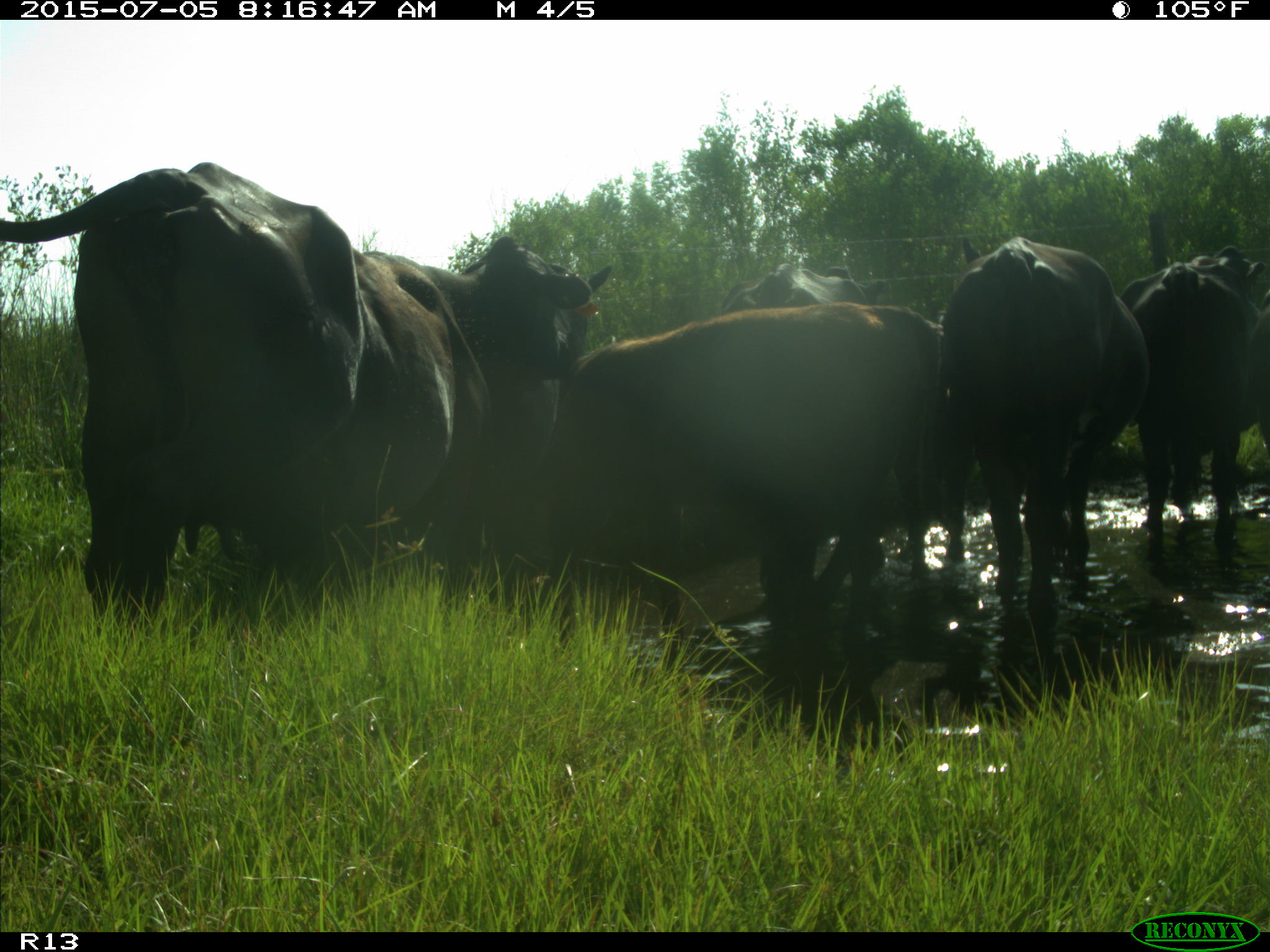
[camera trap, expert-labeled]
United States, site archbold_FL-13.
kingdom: Animalia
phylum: Chordata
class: Mammalia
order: Artiodactyla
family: Bovidae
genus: Bos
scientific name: Bos taurus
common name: domestic cow